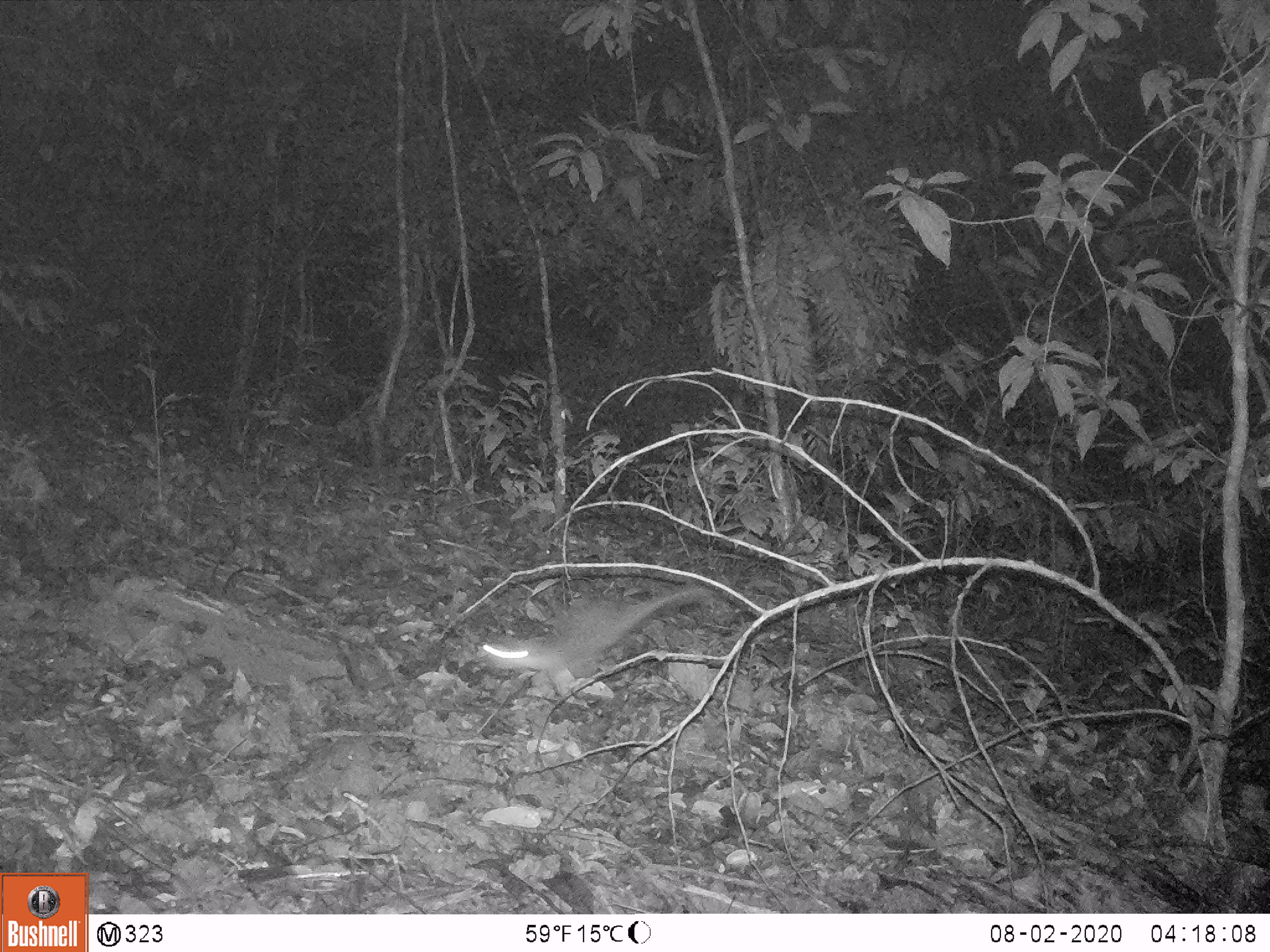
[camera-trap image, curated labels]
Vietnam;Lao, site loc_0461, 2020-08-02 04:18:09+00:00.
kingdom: Animalia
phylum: Chordata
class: Mammalia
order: Carnivora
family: Mustelidae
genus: Melogale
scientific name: Melogale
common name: ferret badger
Ferret badger (Melogale). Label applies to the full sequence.